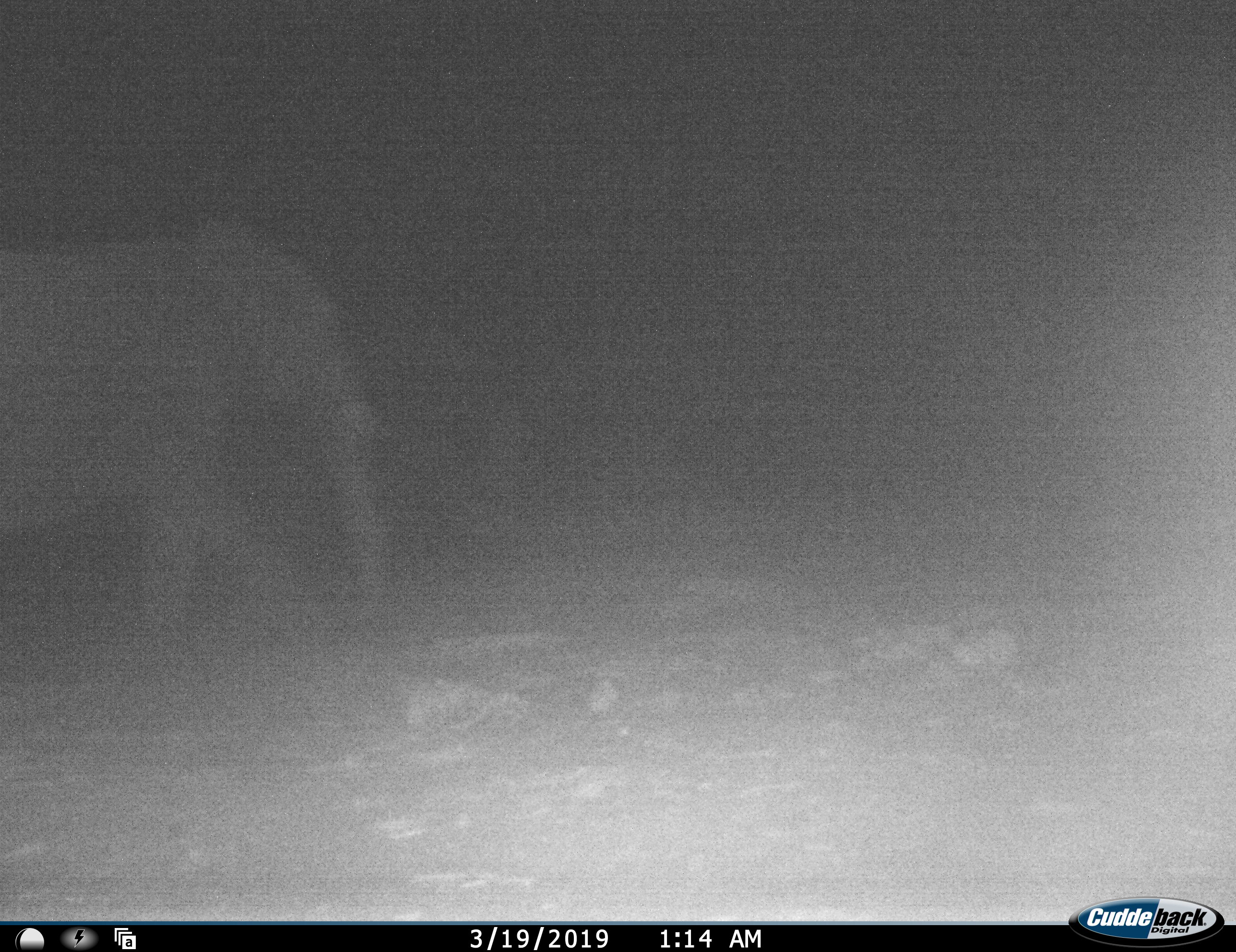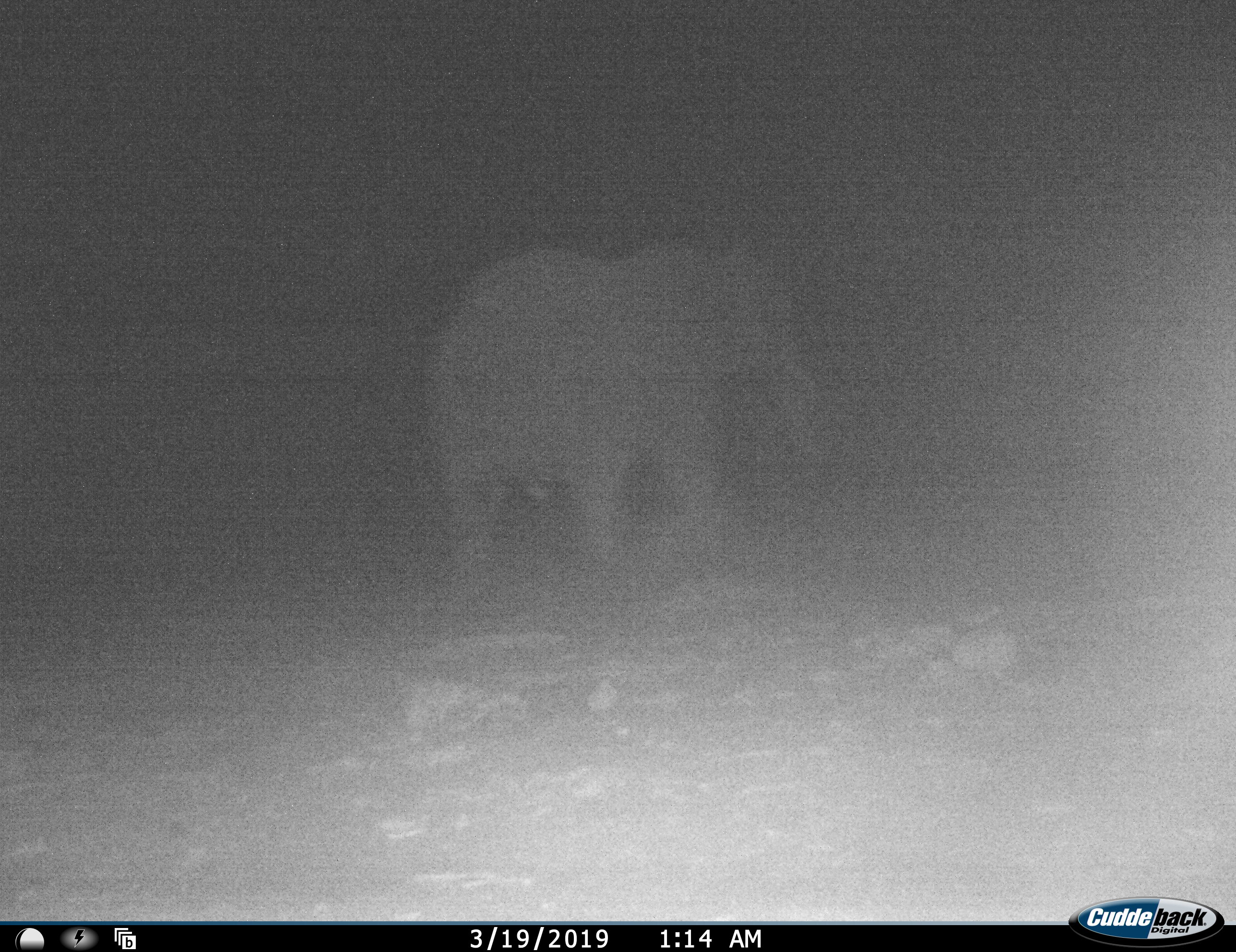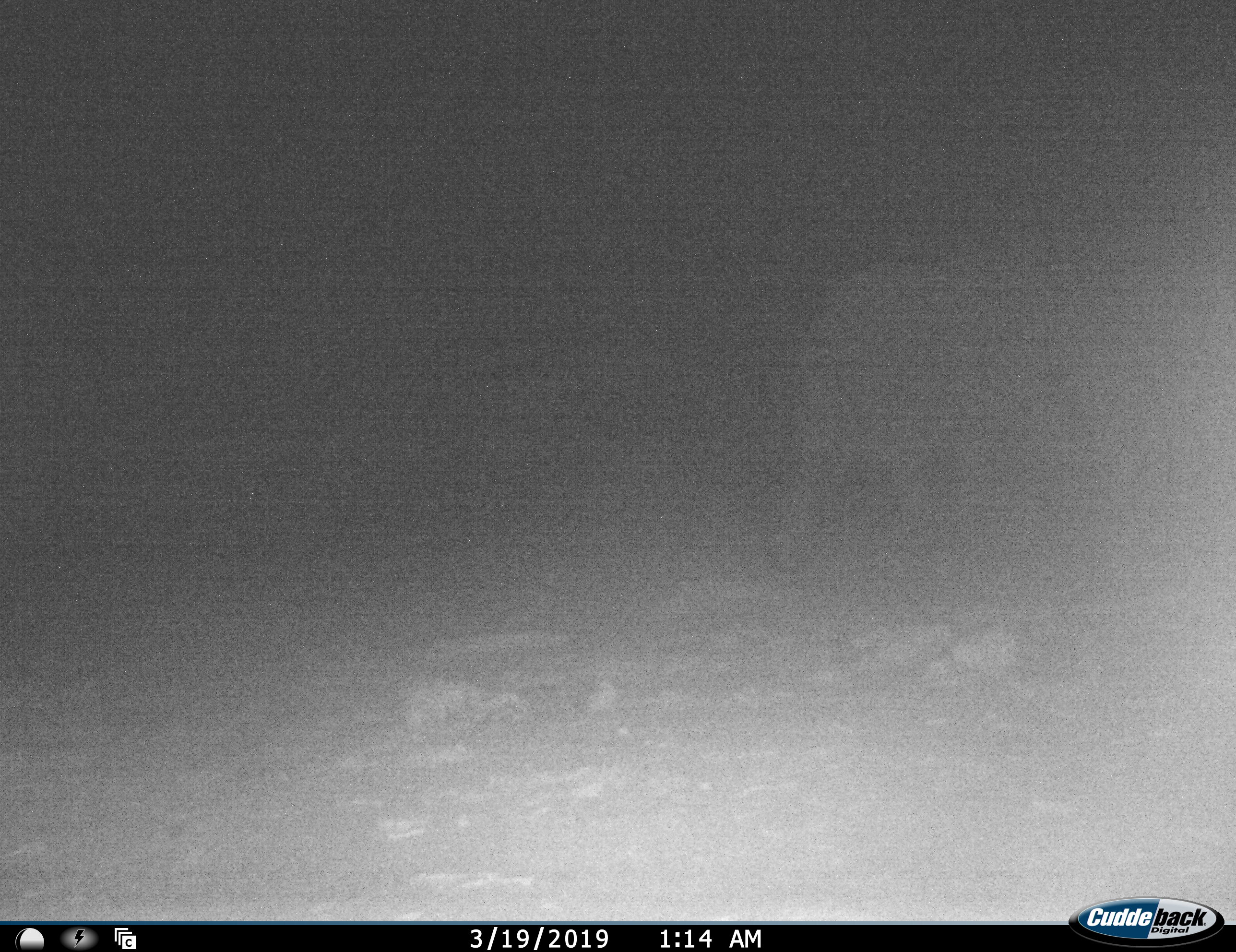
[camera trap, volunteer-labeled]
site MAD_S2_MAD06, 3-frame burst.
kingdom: Animalia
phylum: Chordata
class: Mammalia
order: Proboscidea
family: Elephantidae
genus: Loxodonta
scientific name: Loxodonta africana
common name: african bush elephant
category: elephant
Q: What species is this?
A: Elephant (african bush elephant) (Loxodonta africana).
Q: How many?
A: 1.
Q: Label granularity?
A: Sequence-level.